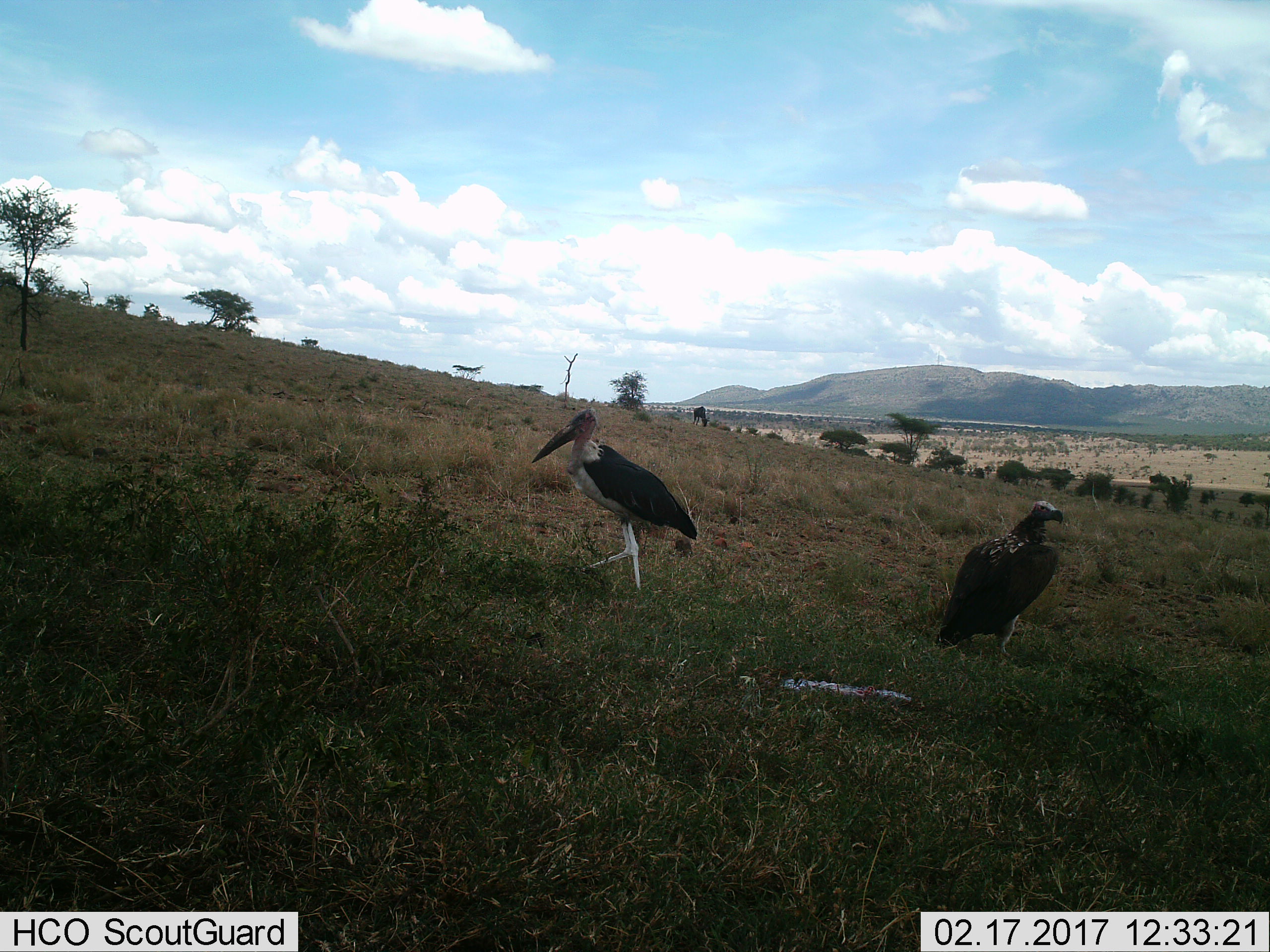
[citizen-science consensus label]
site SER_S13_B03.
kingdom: Animalia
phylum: Chordata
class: Aves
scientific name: Aves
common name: bird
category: birdother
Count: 1.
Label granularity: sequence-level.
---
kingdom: Animalia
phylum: Chordata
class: Aves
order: Accipitriformes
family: Accipitridae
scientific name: Accipitridae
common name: vulture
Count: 1.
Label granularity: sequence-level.